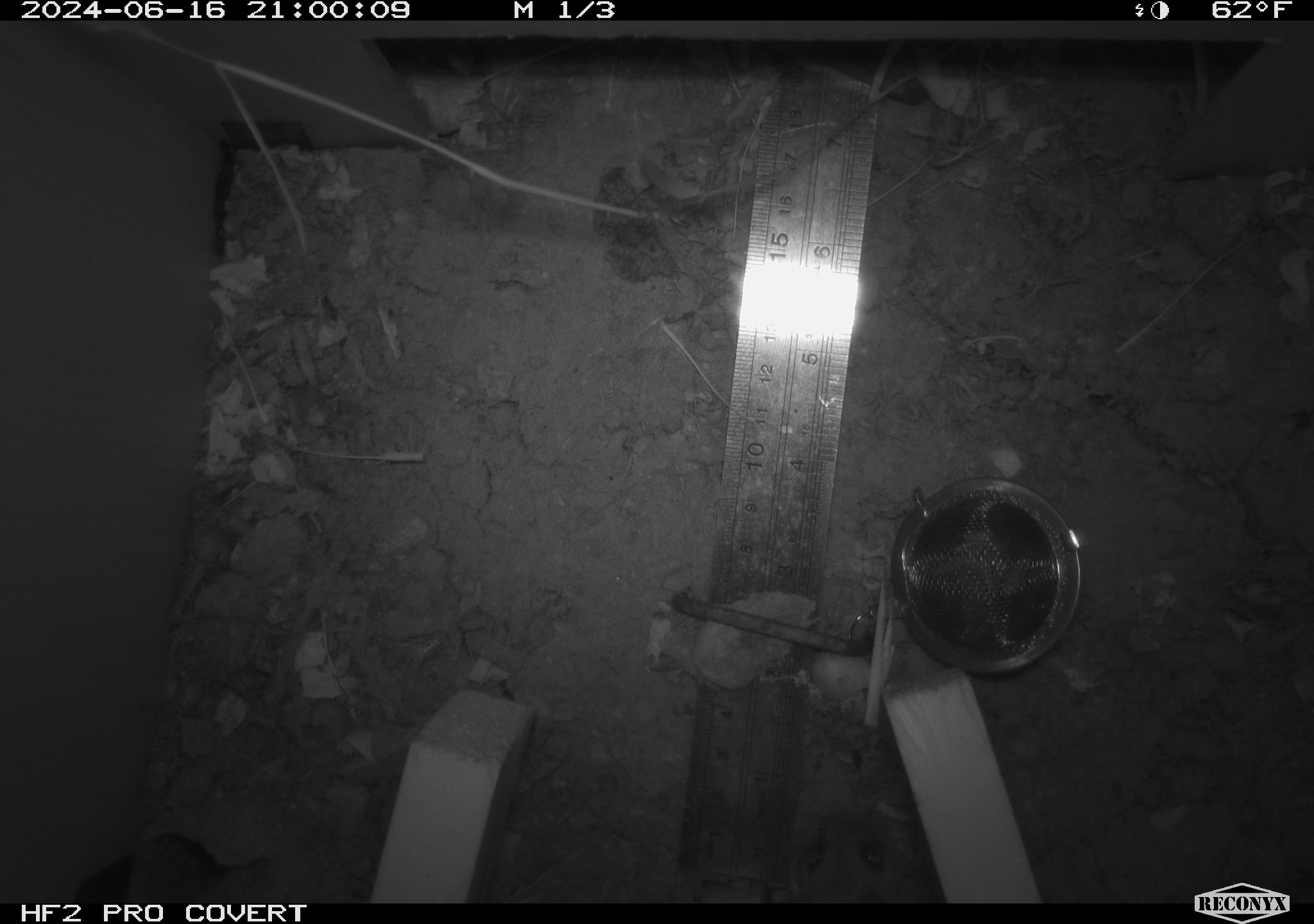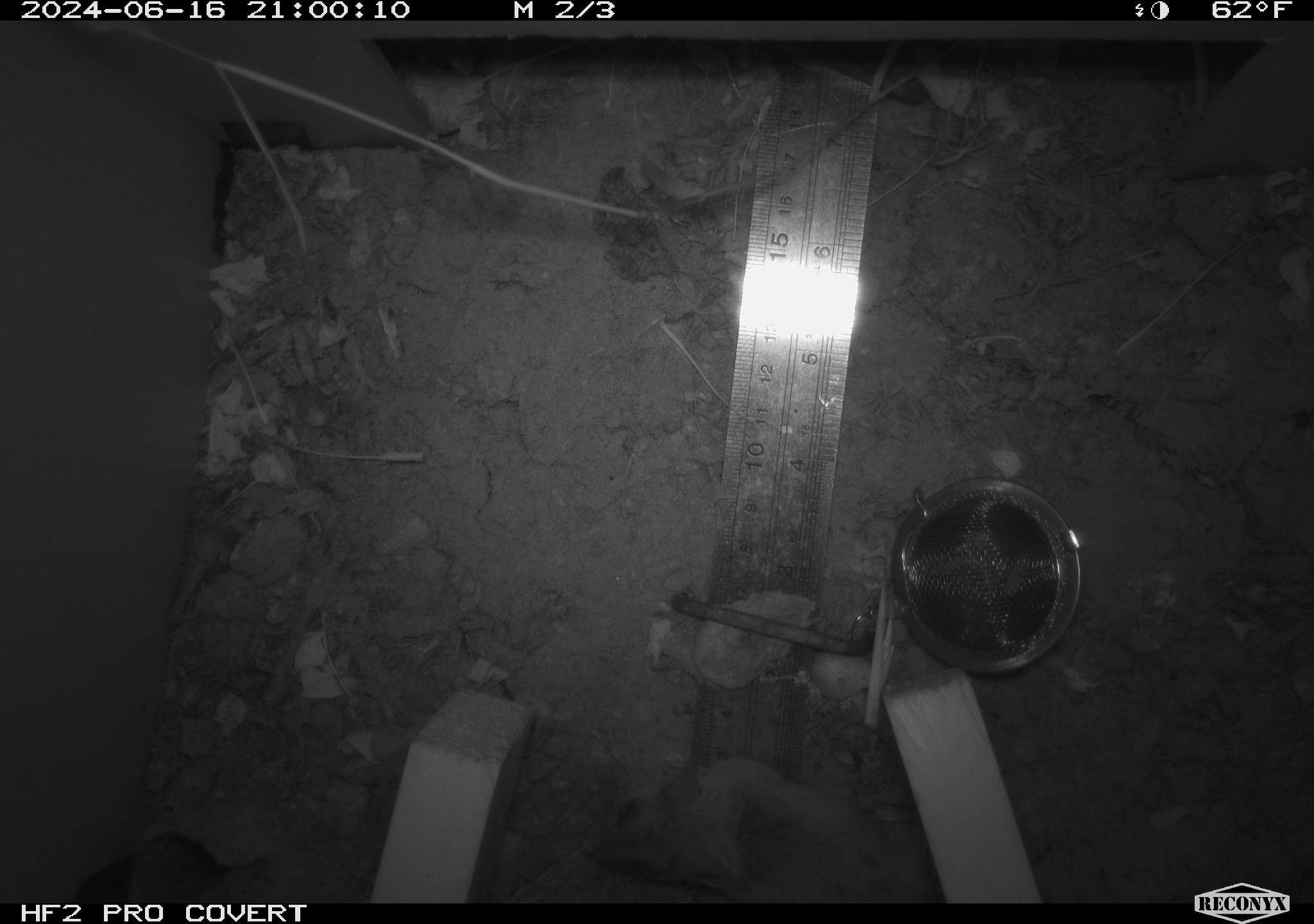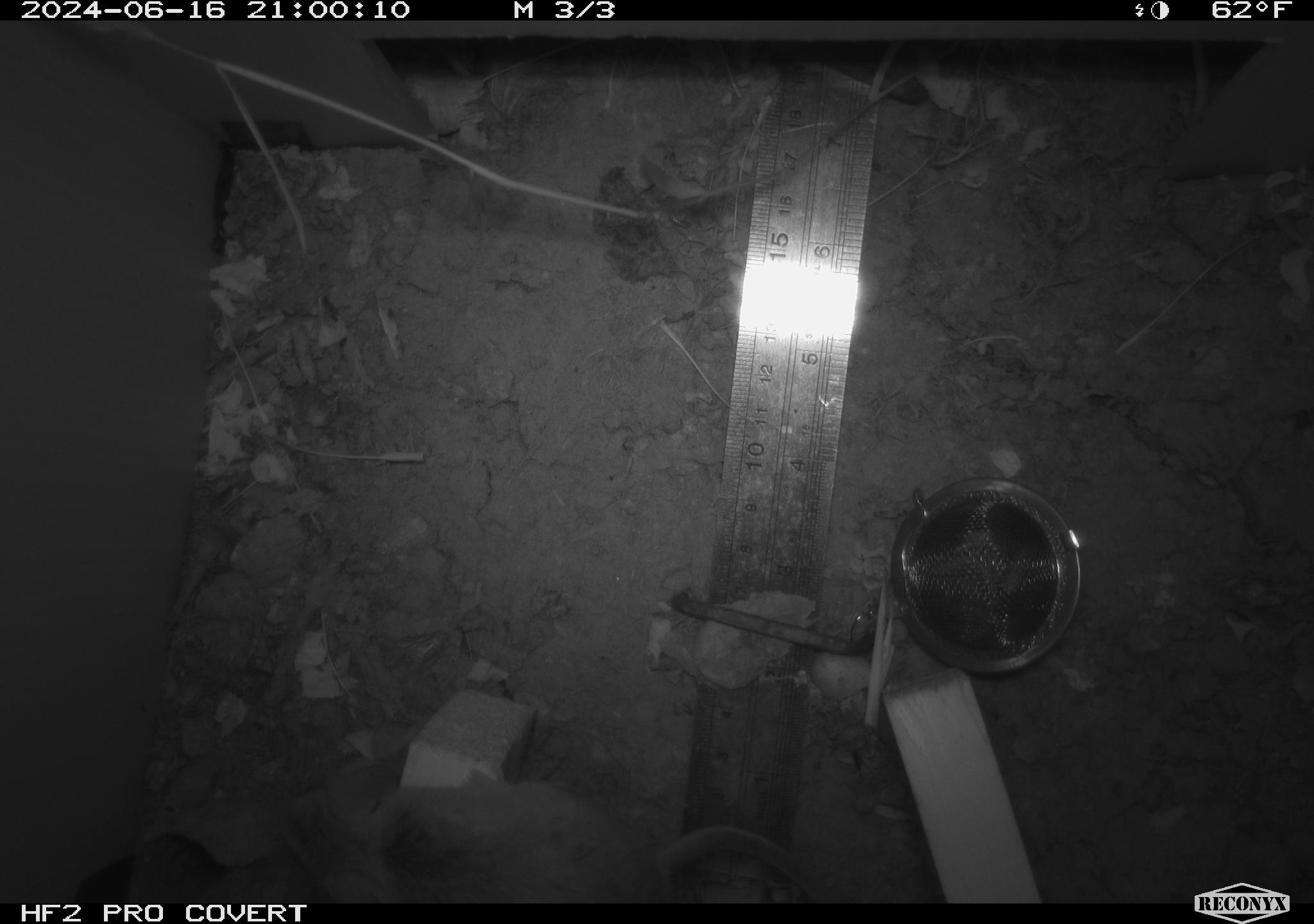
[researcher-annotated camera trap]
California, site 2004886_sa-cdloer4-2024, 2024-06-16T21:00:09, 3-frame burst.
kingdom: Animalia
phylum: Chordata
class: Mammalia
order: Rodentia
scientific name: Rodentia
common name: rodent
Rodent (Rodentia).